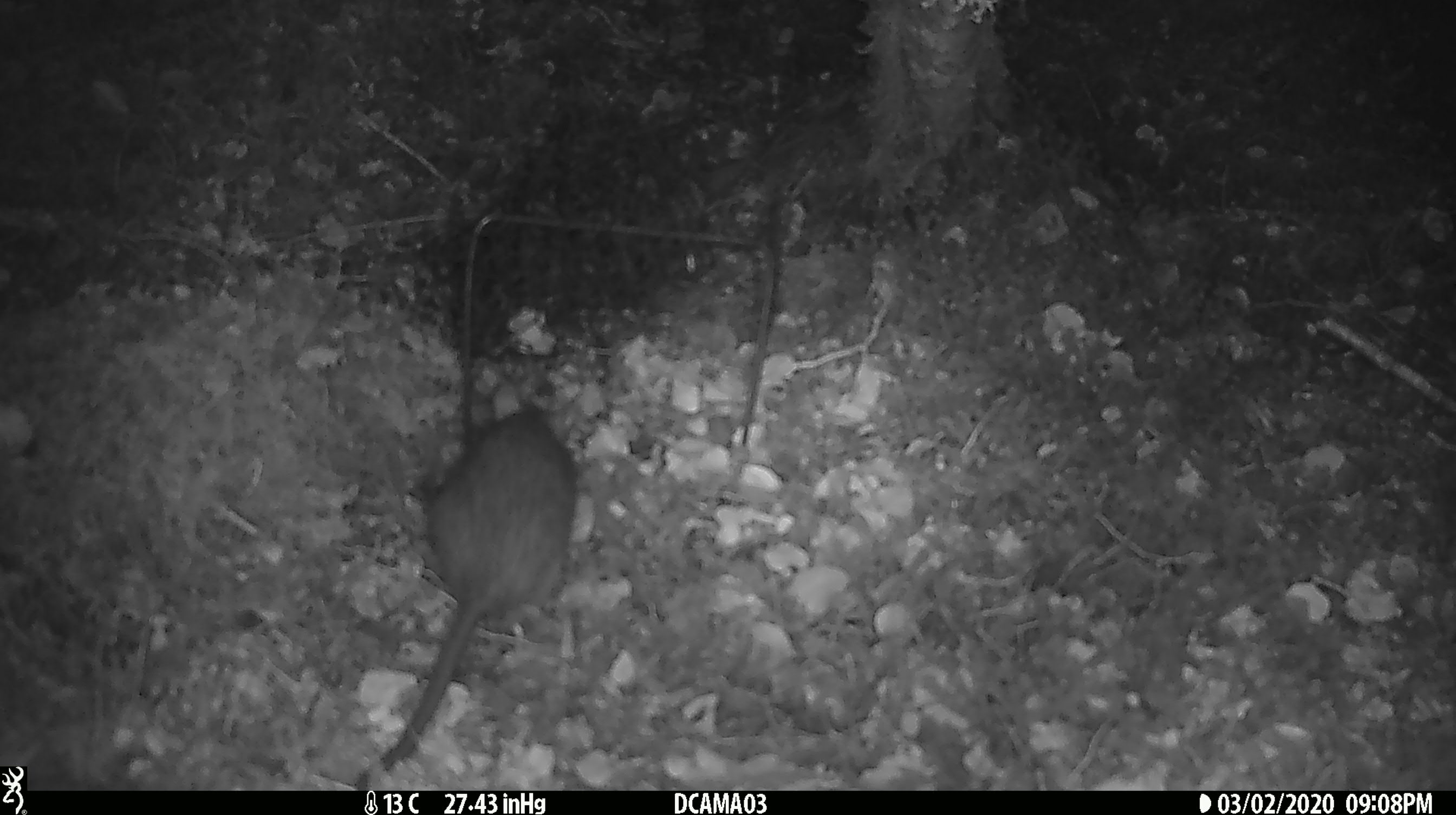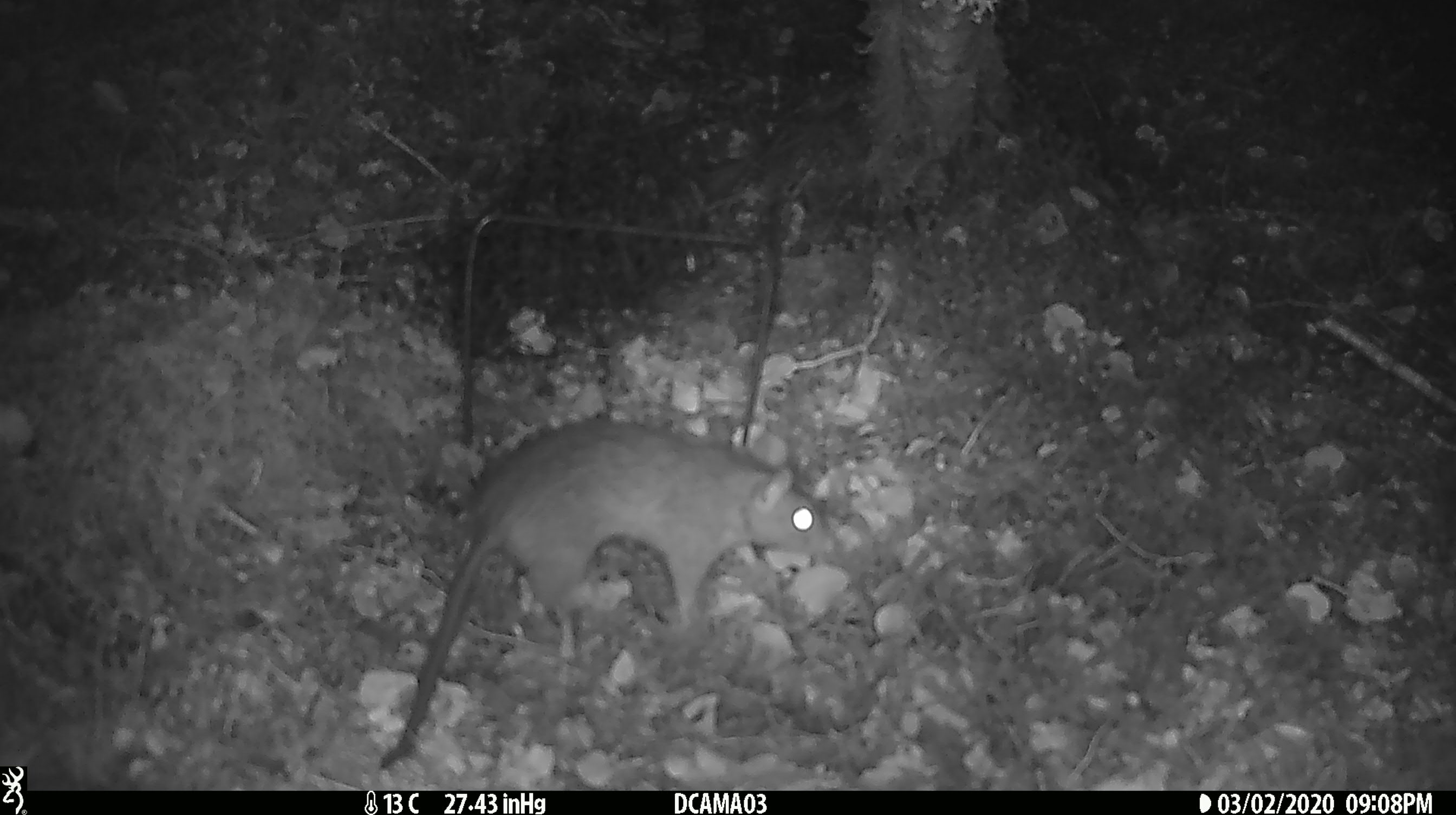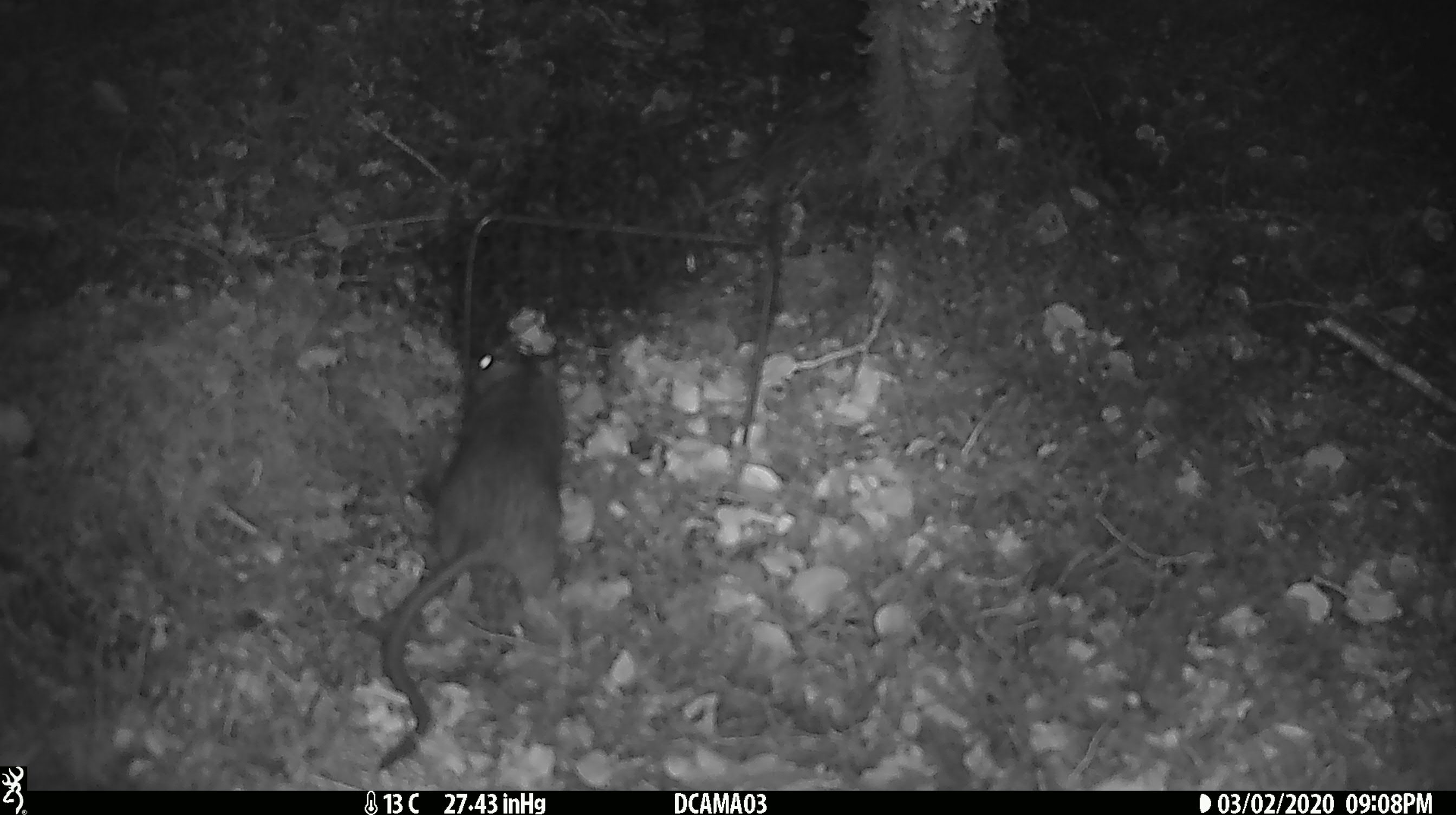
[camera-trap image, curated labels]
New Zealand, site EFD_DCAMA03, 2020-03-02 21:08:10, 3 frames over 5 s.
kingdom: Animalia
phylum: Chordata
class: Mammalia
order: Rodentia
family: Muridae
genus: Rattus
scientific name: Rattus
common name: rat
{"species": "rat (Rattus)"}